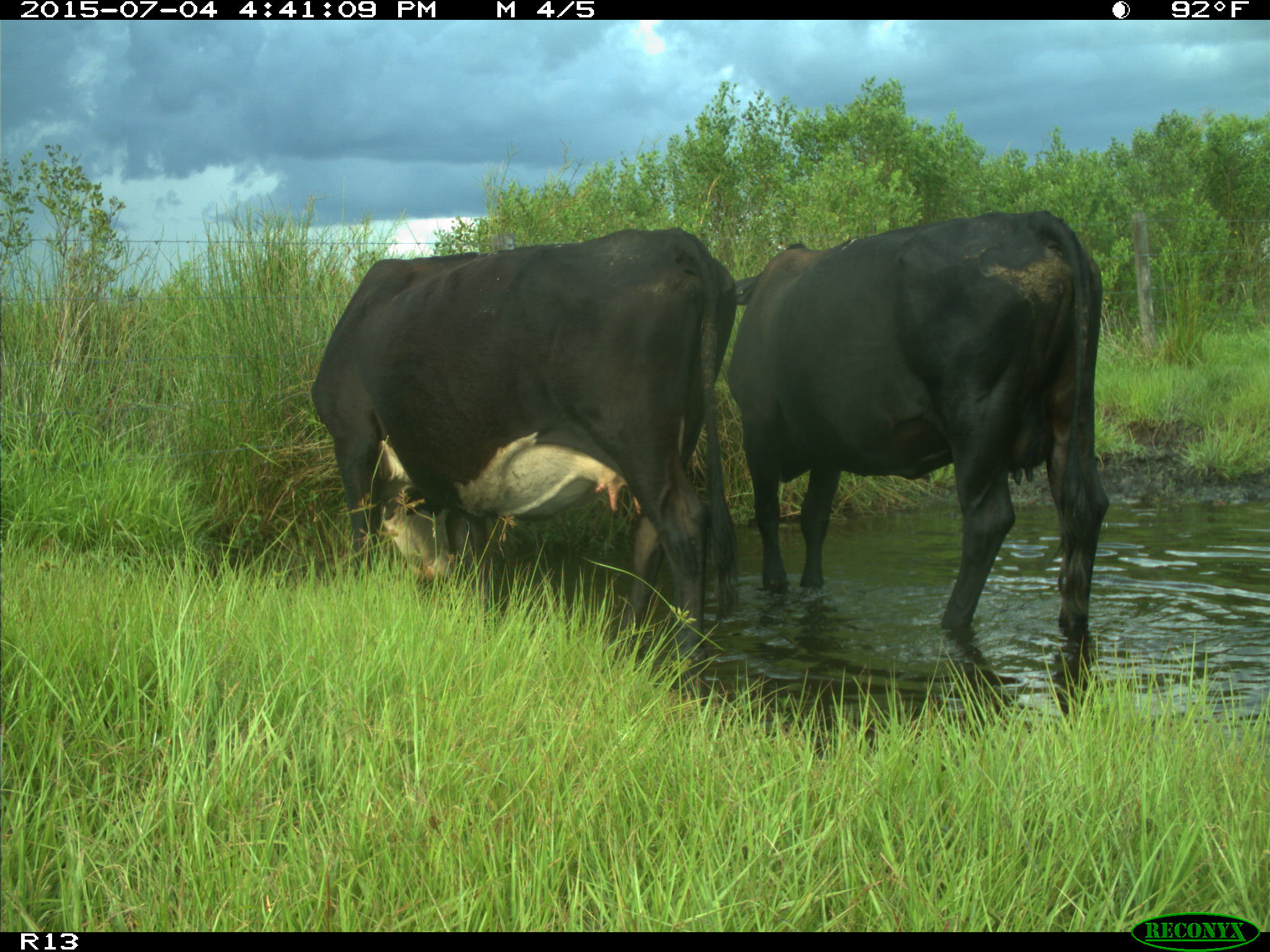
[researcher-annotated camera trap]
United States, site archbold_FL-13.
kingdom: Animalia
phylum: Chordata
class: Mammalia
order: Artiodactyla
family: Bovidae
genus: Bos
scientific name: Bos taurus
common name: domestic cow